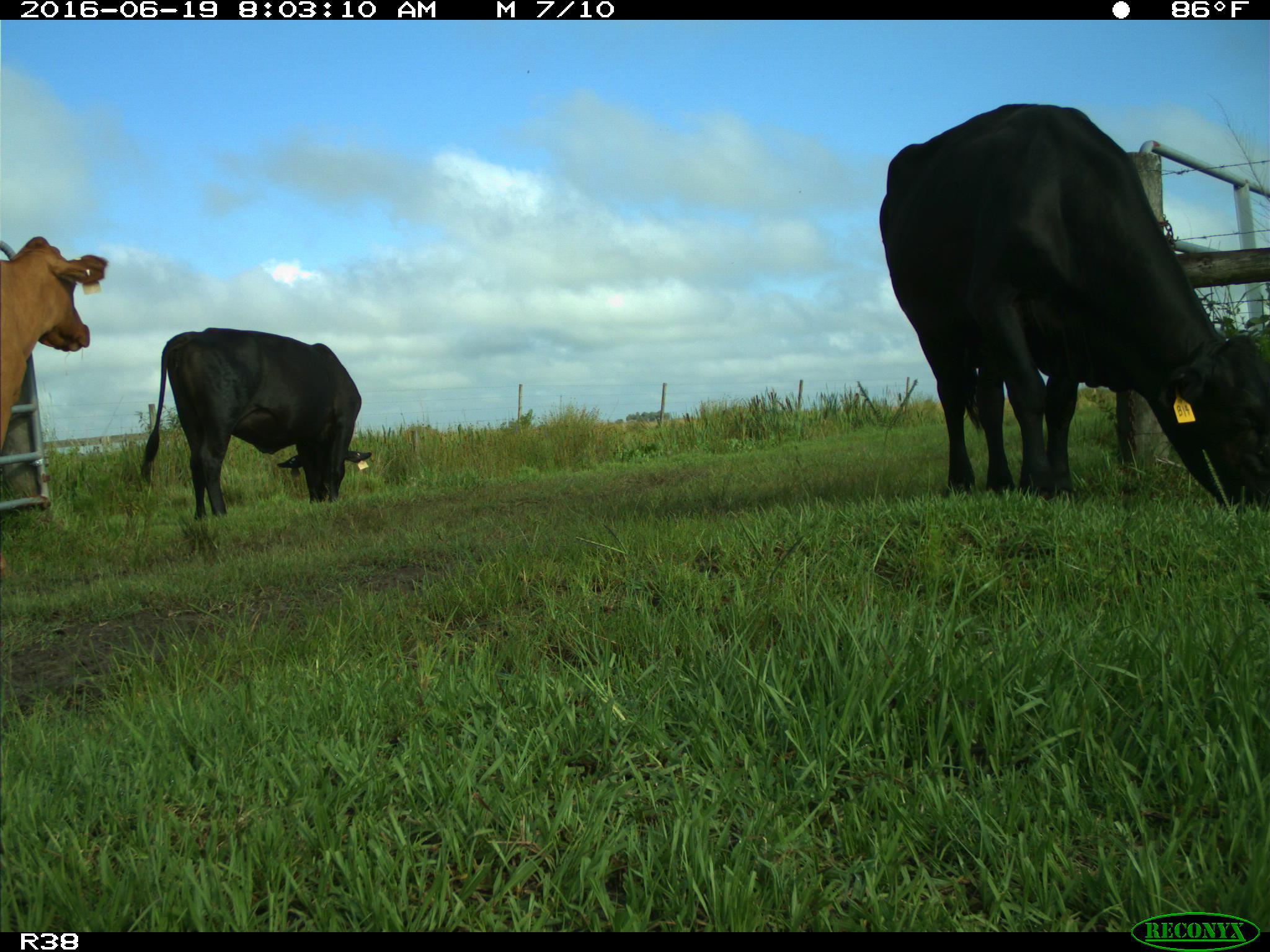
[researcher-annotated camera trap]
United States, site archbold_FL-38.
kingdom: Animalia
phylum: Chordata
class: Mammalia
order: Artiodactyla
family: Bovidae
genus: Bos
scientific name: Bos taurus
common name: domestic cow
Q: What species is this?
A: Bos taurus (domestic cow).